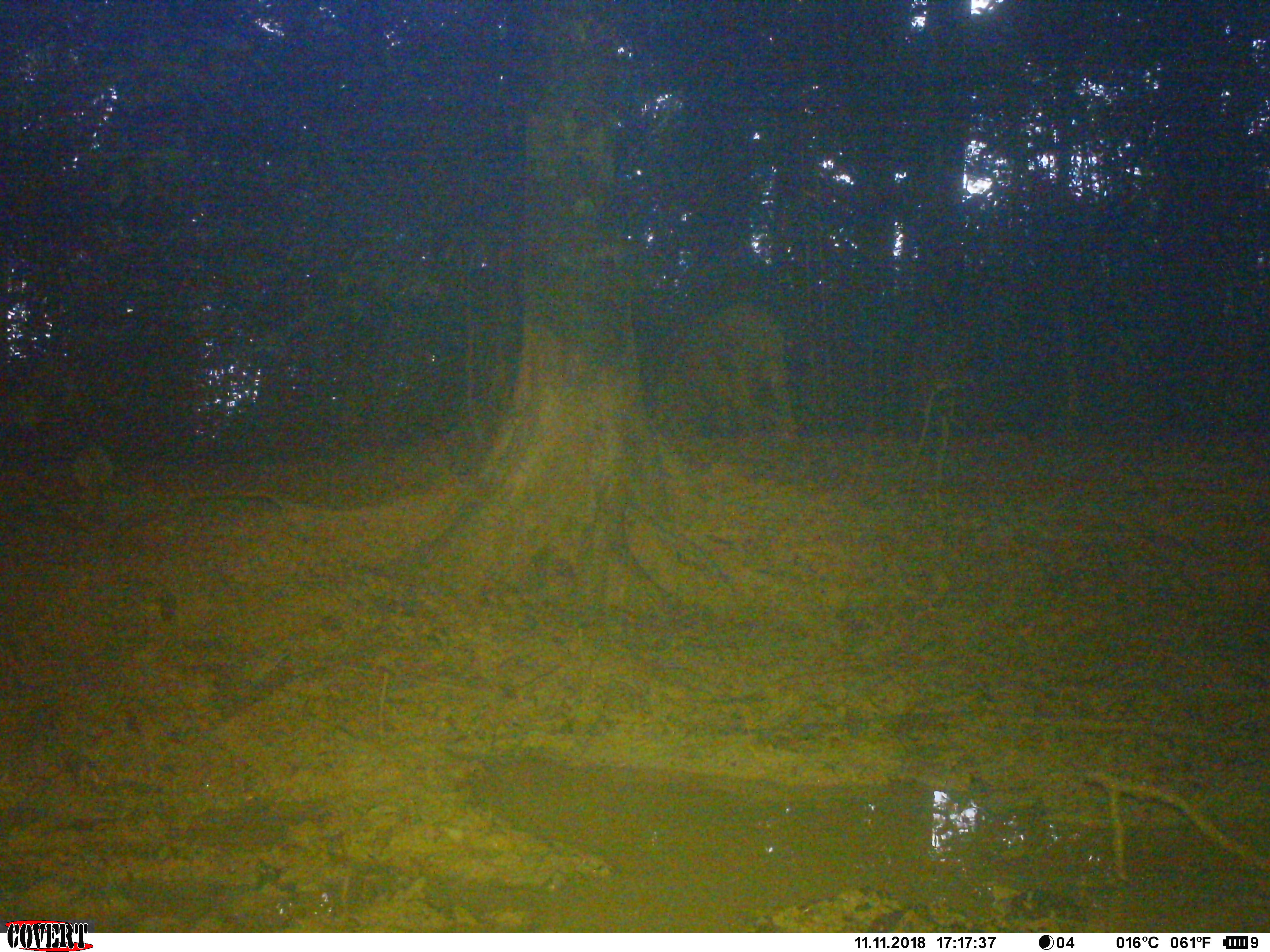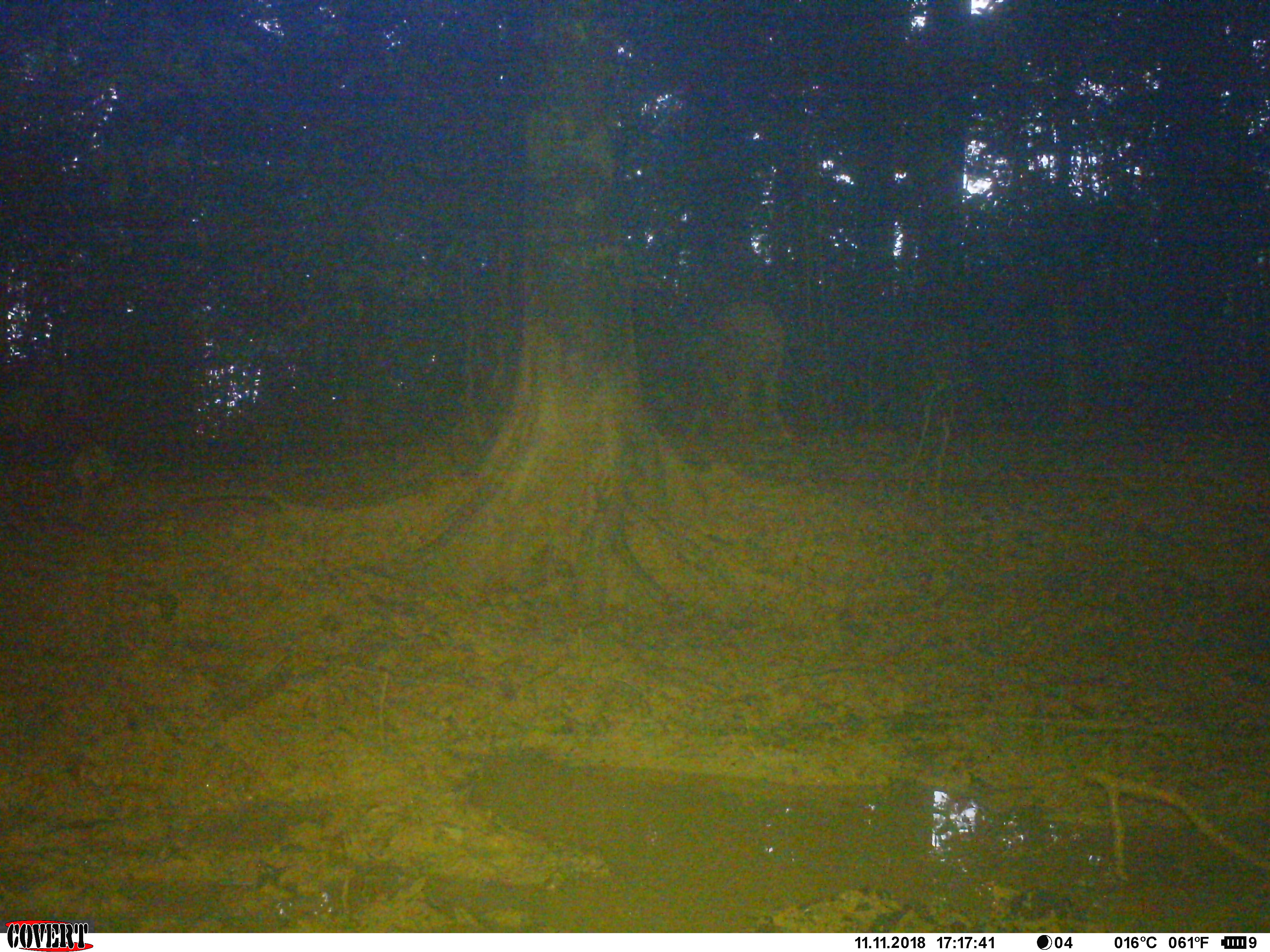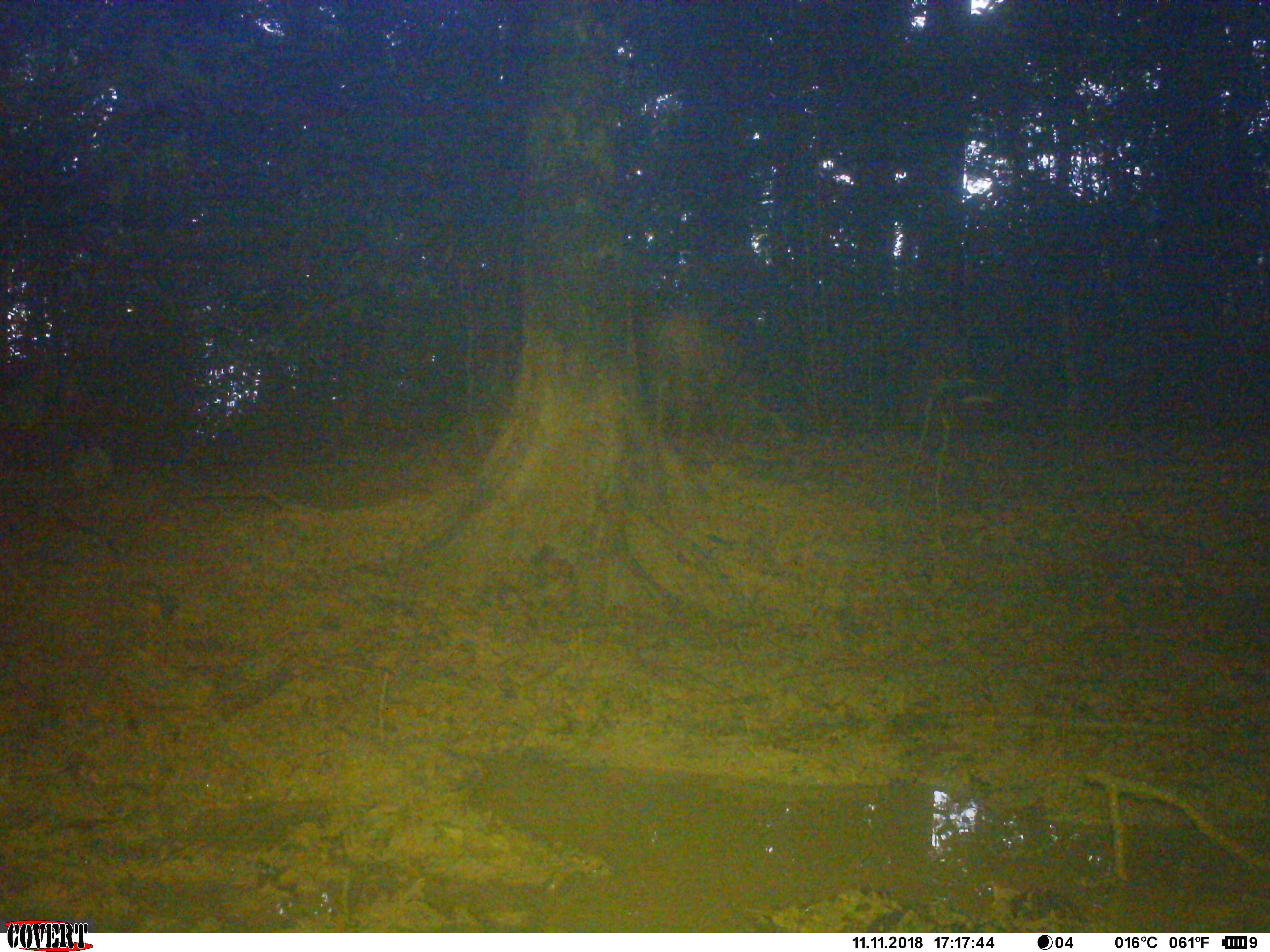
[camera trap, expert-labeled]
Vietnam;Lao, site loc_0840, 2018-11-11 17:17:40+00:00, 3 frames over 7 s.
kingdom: Animalia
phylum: Chordata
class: Mammalia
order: Artiodactyla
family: Suidae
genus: Sus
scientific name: Sus scrofa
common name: eurasian wild pig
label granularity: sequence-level